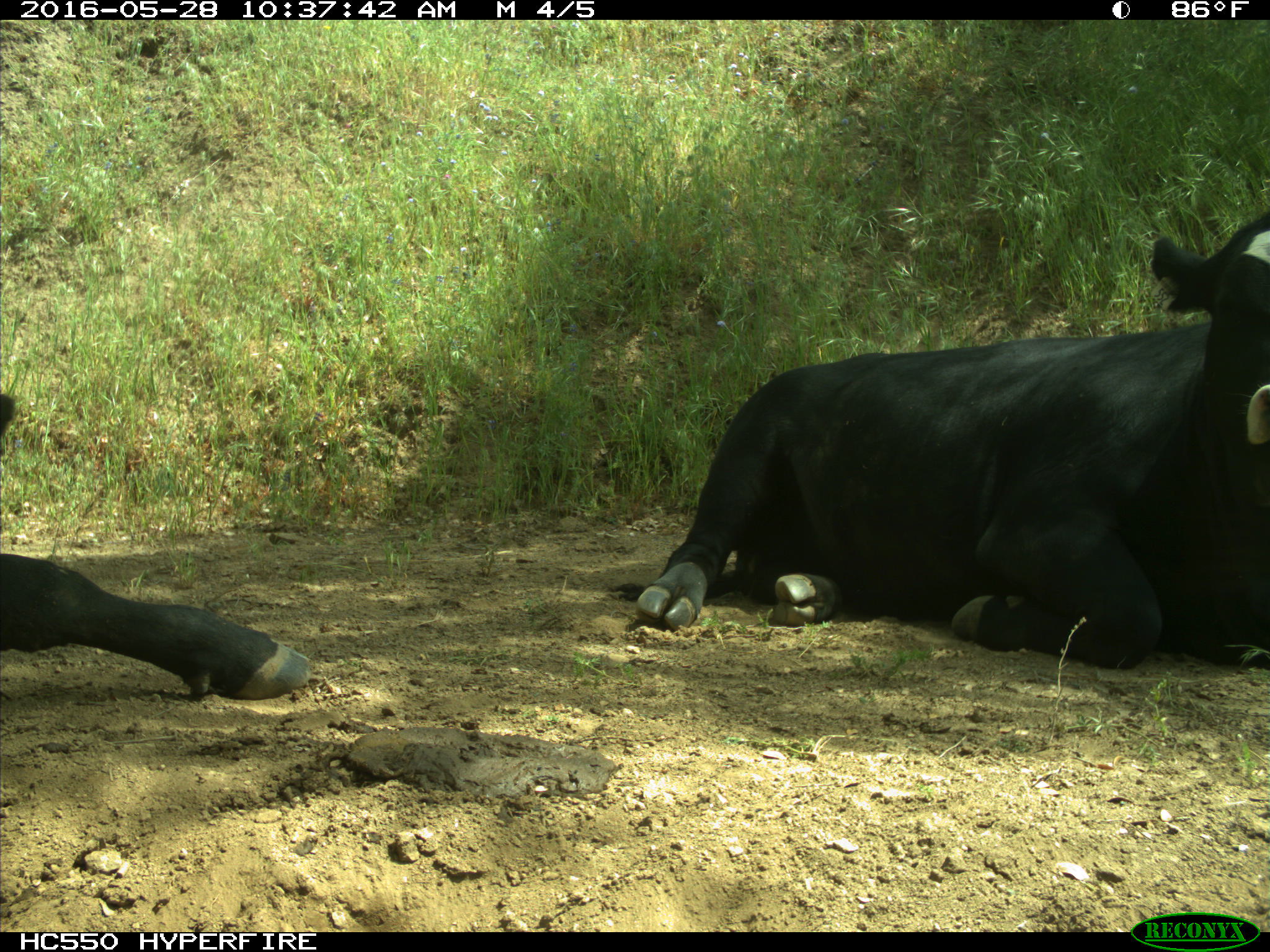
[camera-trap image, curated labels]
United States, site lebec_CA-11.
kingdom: Animalia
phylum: Chordata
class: Mammalia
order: Artiodactyla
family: Bovidae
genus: Bos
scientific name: Bos taurus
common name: domestic cow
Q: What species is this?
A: Bos taurus (domestic cow).